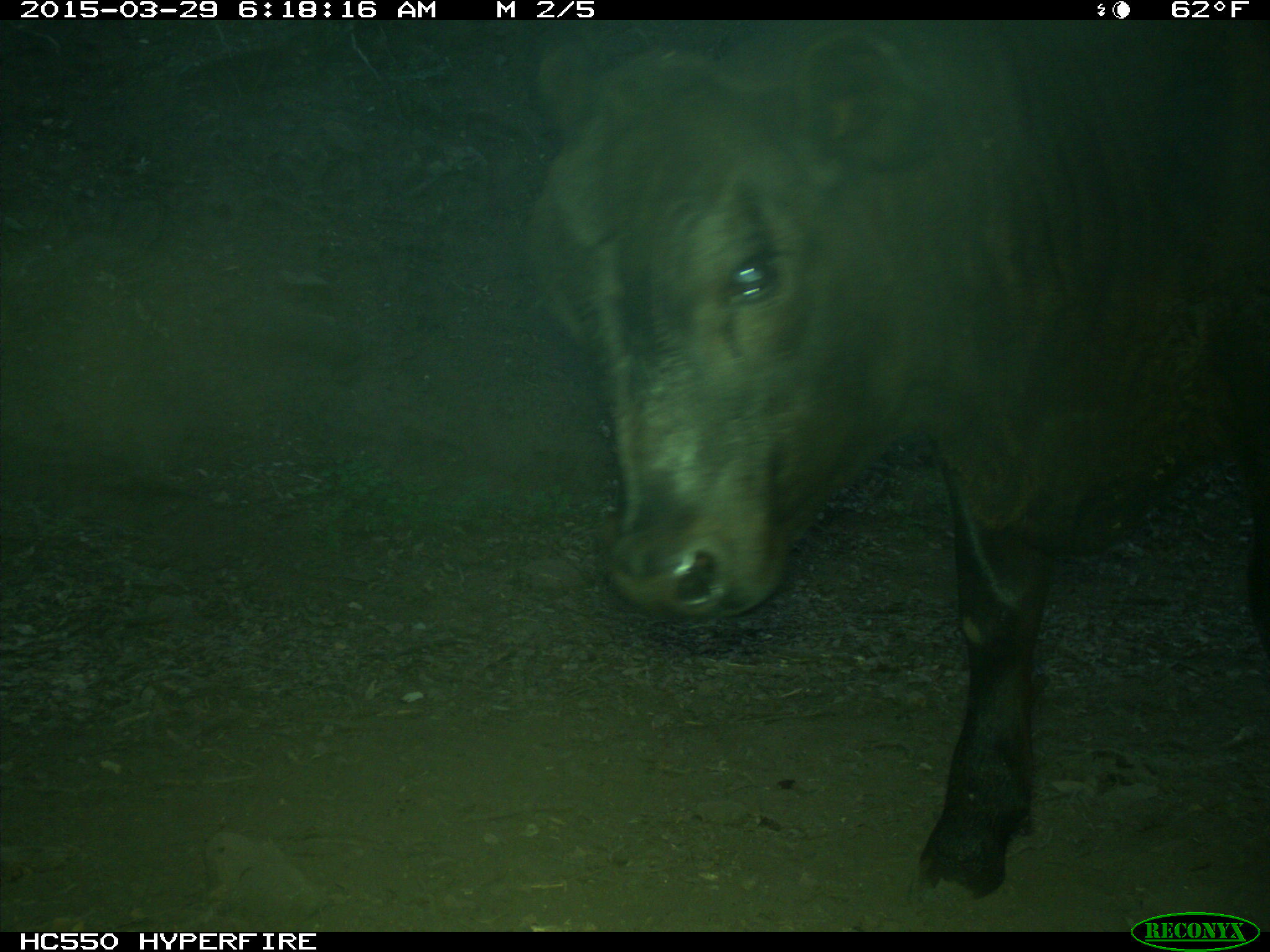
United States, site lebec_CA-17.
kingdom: Animalia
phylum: Chordata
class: Mammalia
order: Artiodactyla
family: Bovidae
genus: Bos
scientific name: Bos taurus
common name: domestic cow